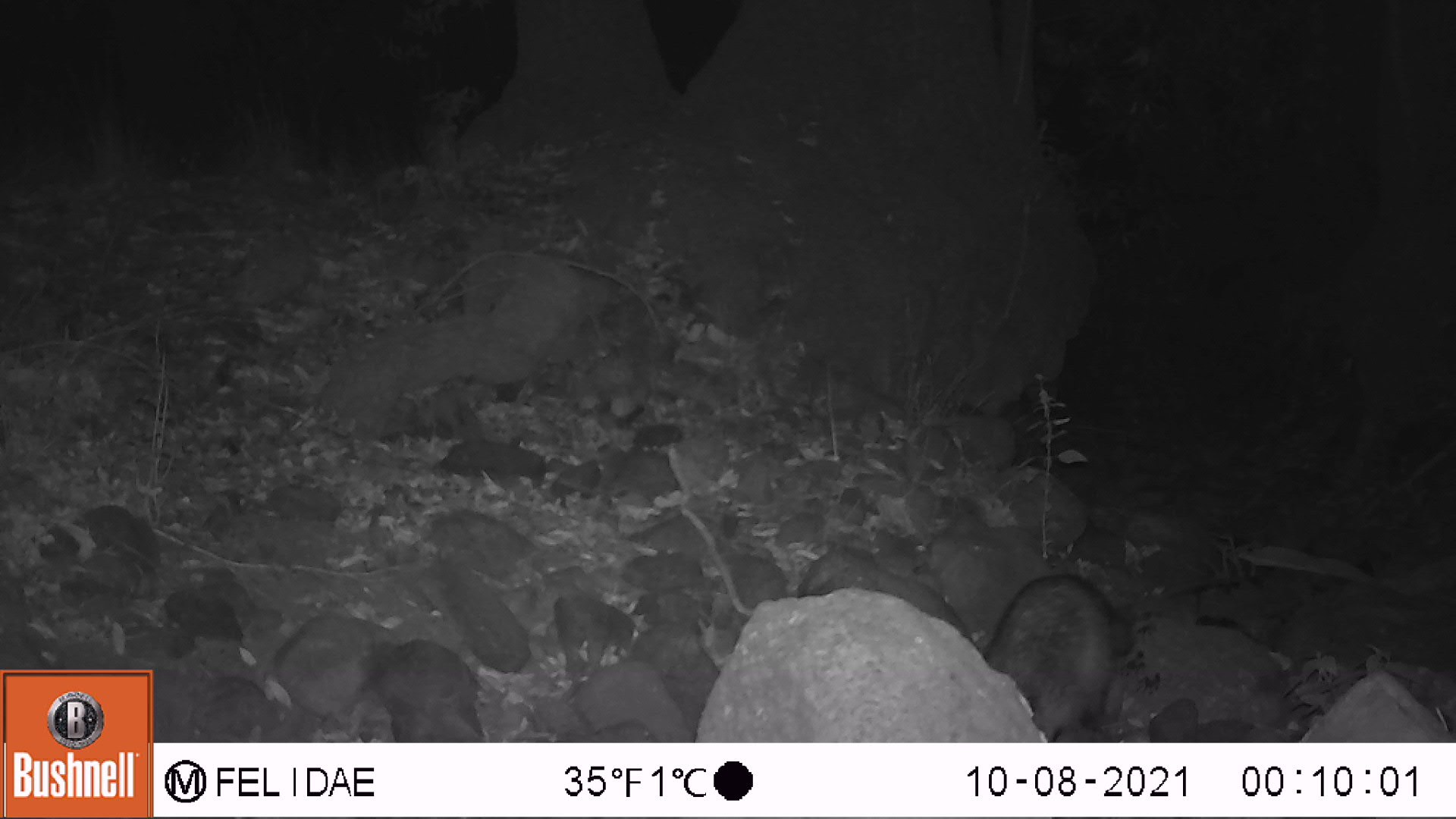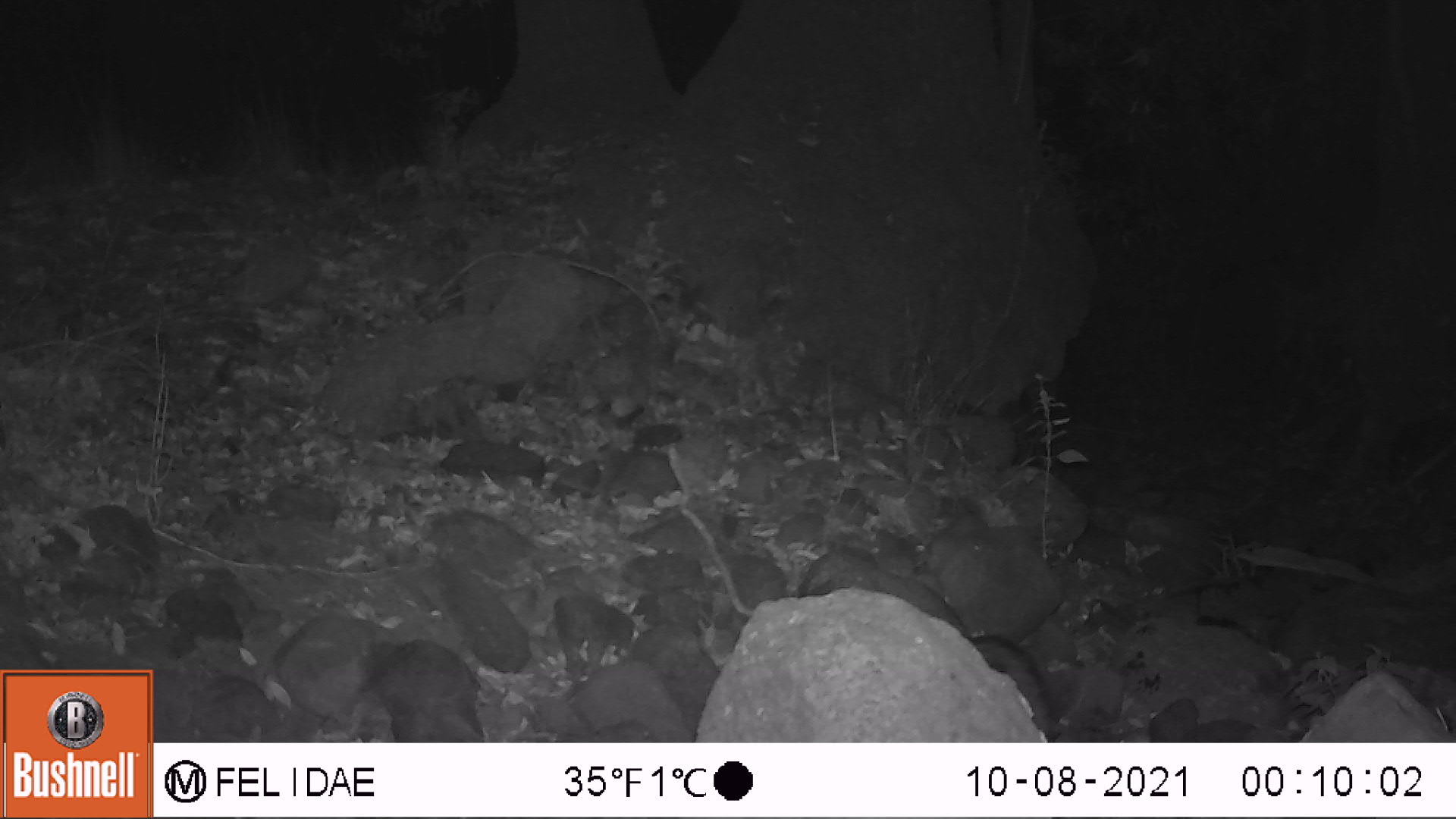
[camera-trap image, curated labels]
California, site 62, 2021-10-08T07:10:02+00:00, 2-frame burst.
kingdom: Animalia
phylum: Chordata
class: Mammalia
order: Carnivora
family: Procyonidae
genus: Procyon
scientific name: Procyon lotor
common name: raccoon